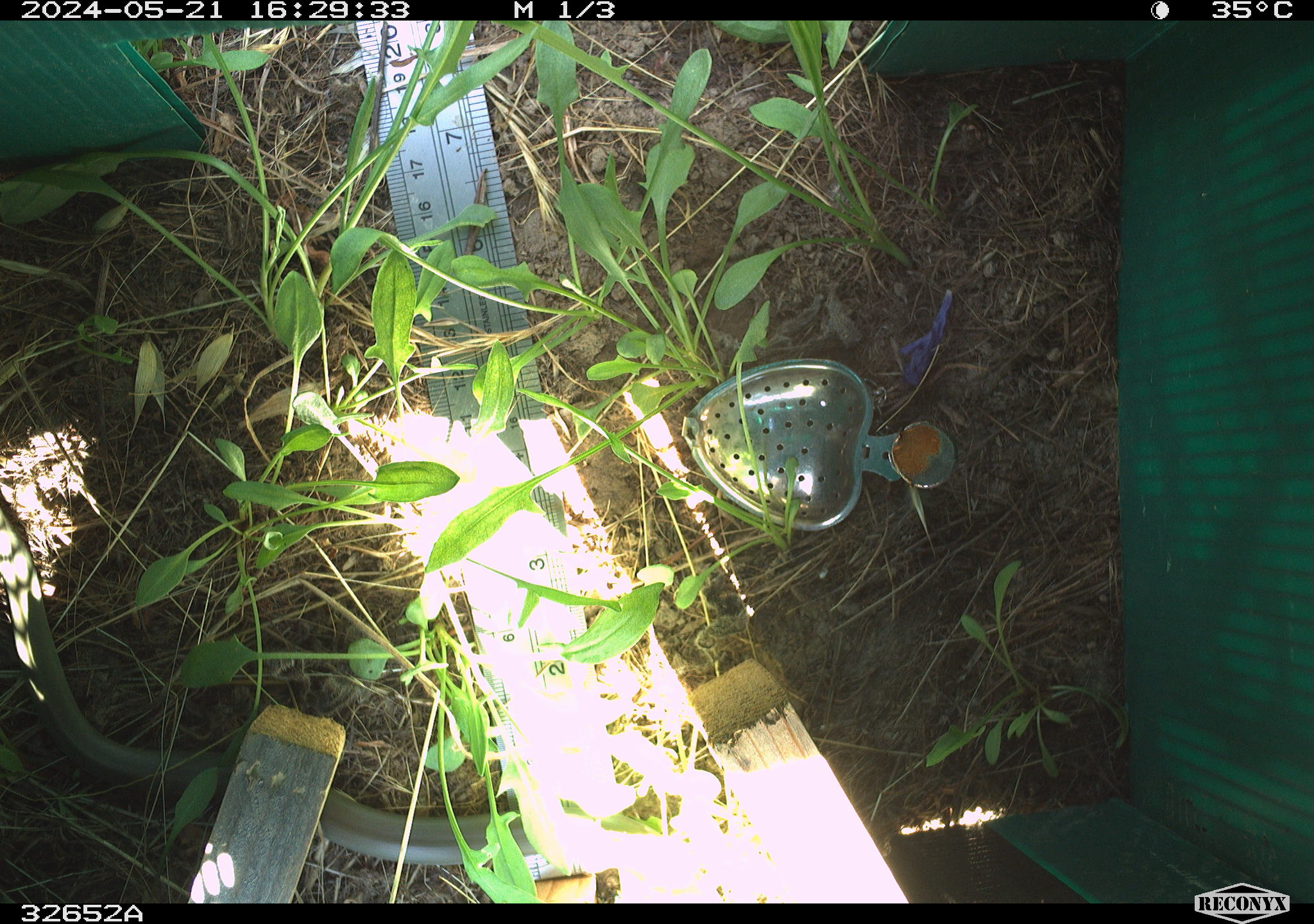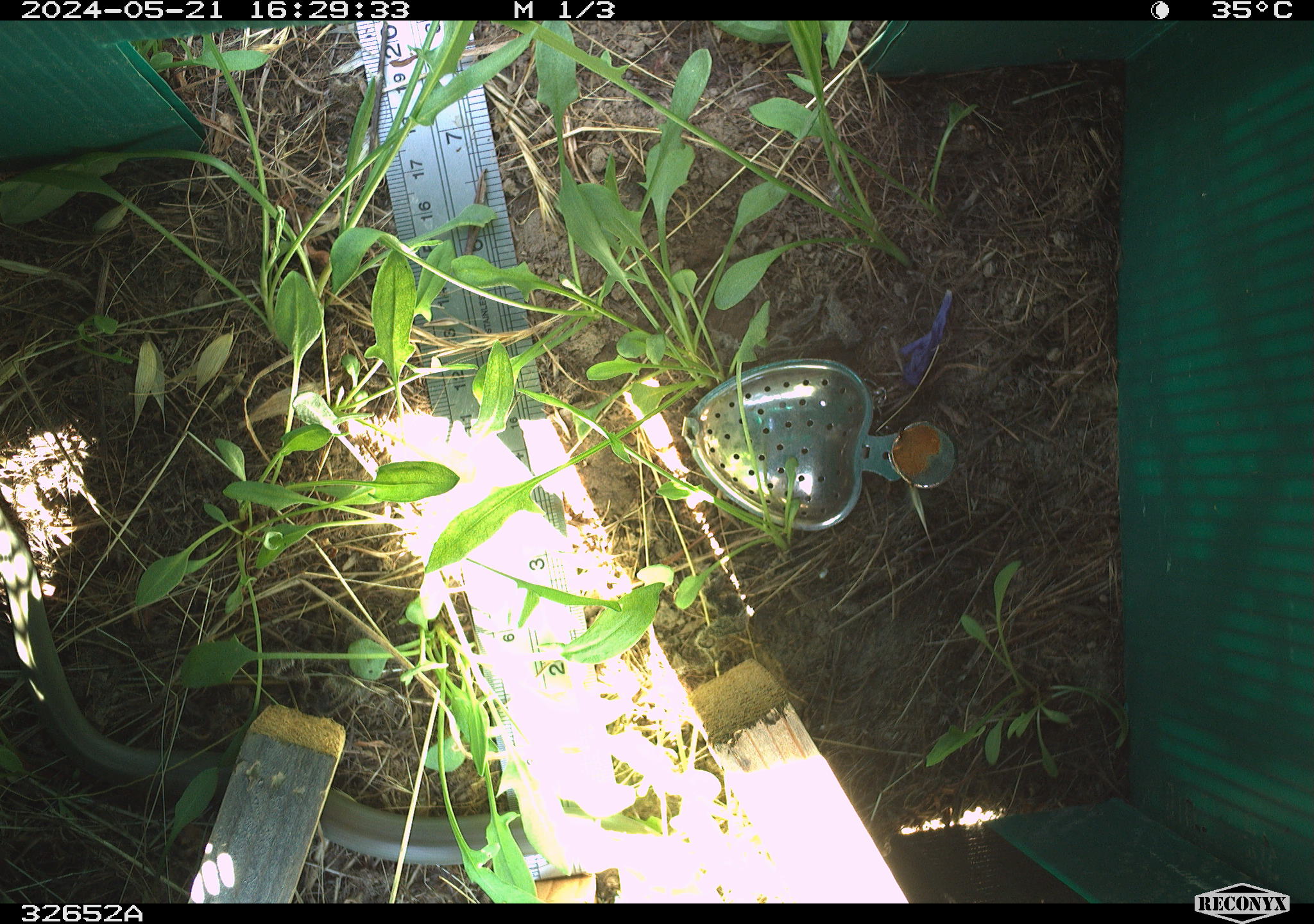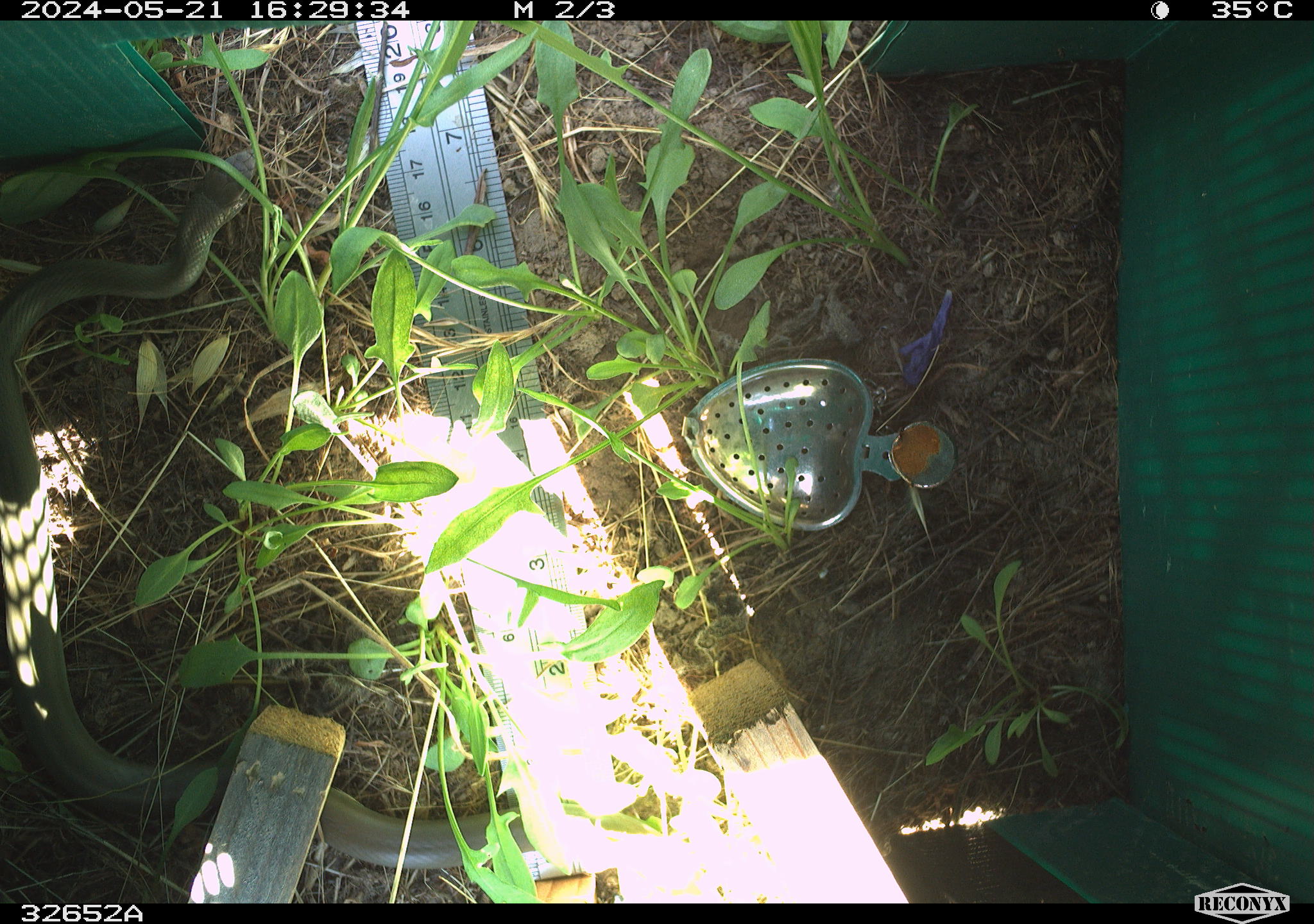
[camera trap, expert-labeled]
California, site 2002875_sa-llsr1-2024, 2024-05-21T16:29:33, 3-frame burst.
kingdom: Animalia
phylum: Chordata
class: Reptilia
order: Squamata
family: Colubridae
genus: Coluber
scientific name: Coluber constrictor mormon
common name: western yellow-bellied racer